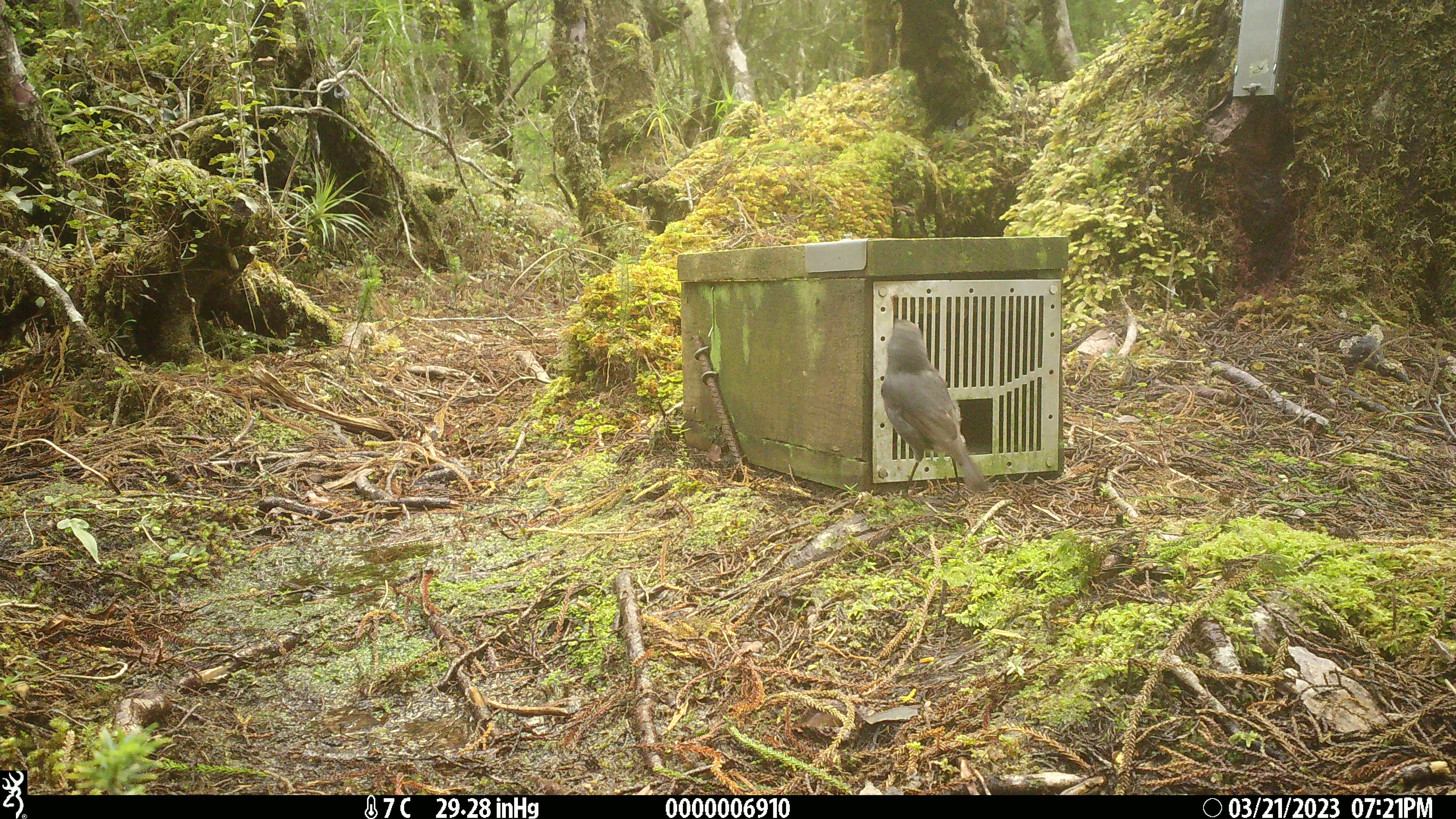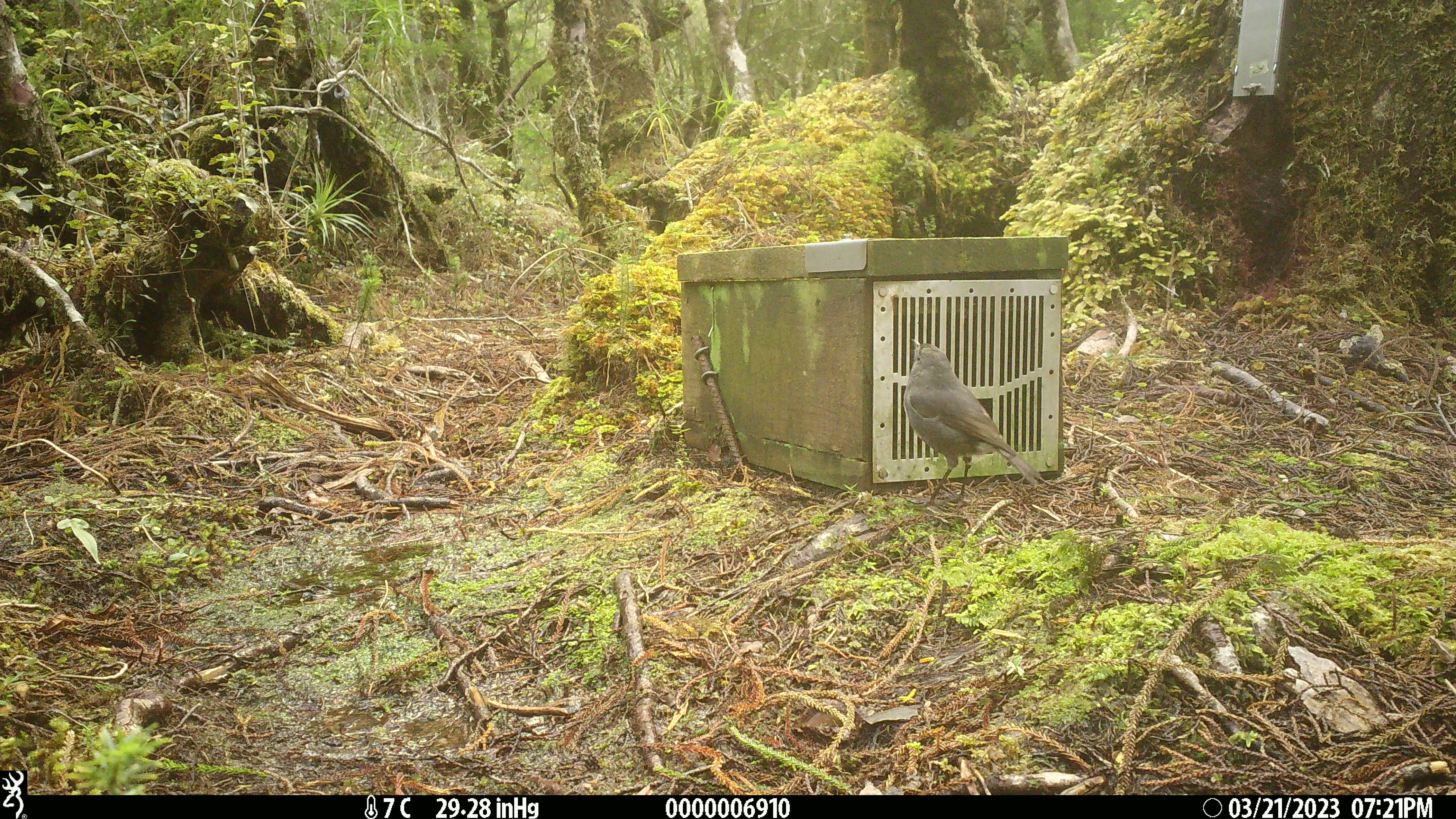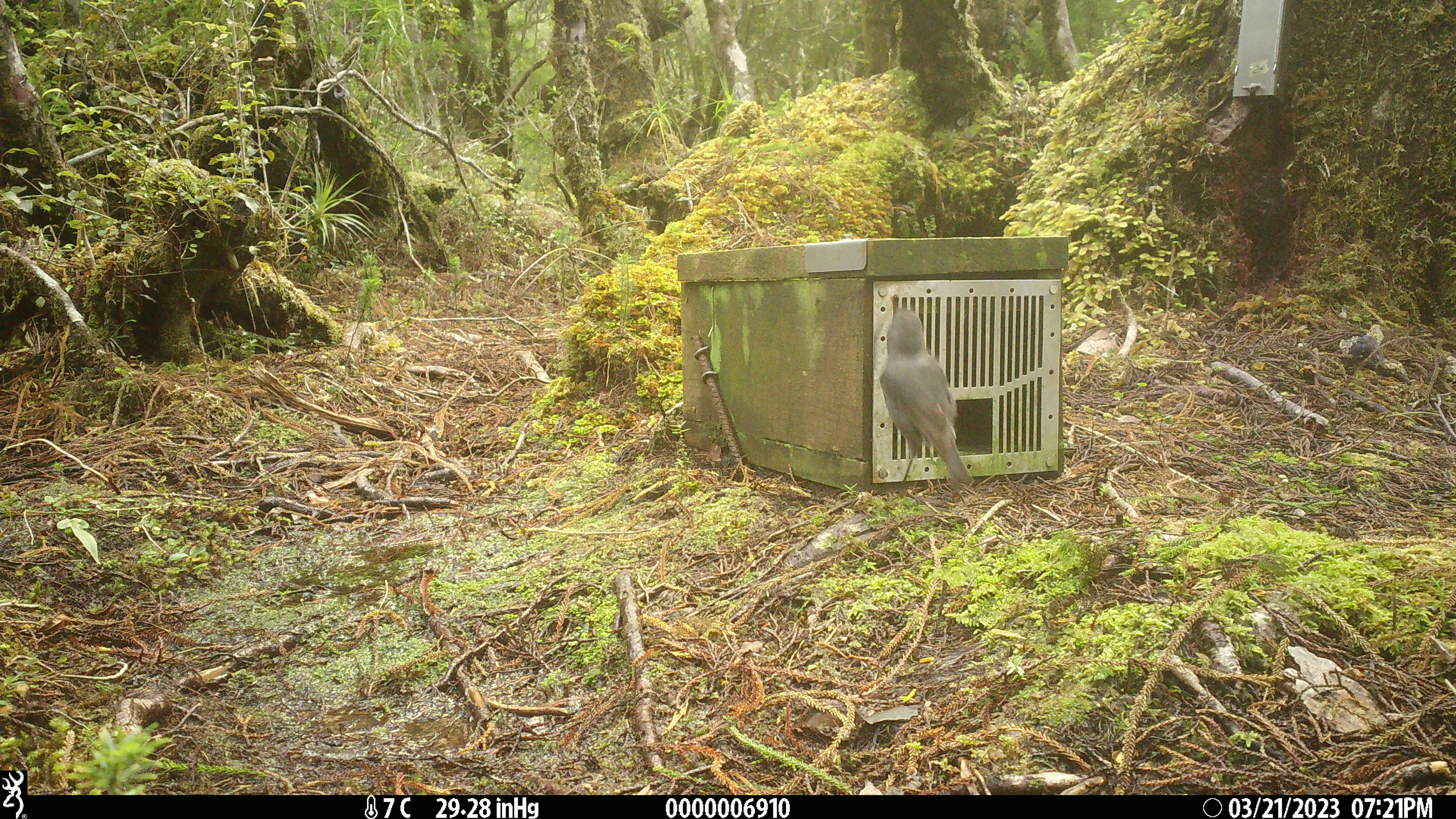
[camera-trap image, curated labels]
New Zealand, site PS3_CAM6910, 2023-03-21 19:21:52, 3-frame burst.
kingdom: Animalia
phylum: Chordata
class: Aves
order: Passeriformes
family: Petroicidae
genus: Petroica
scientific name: Petroica australis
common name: new zealand robin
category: robin